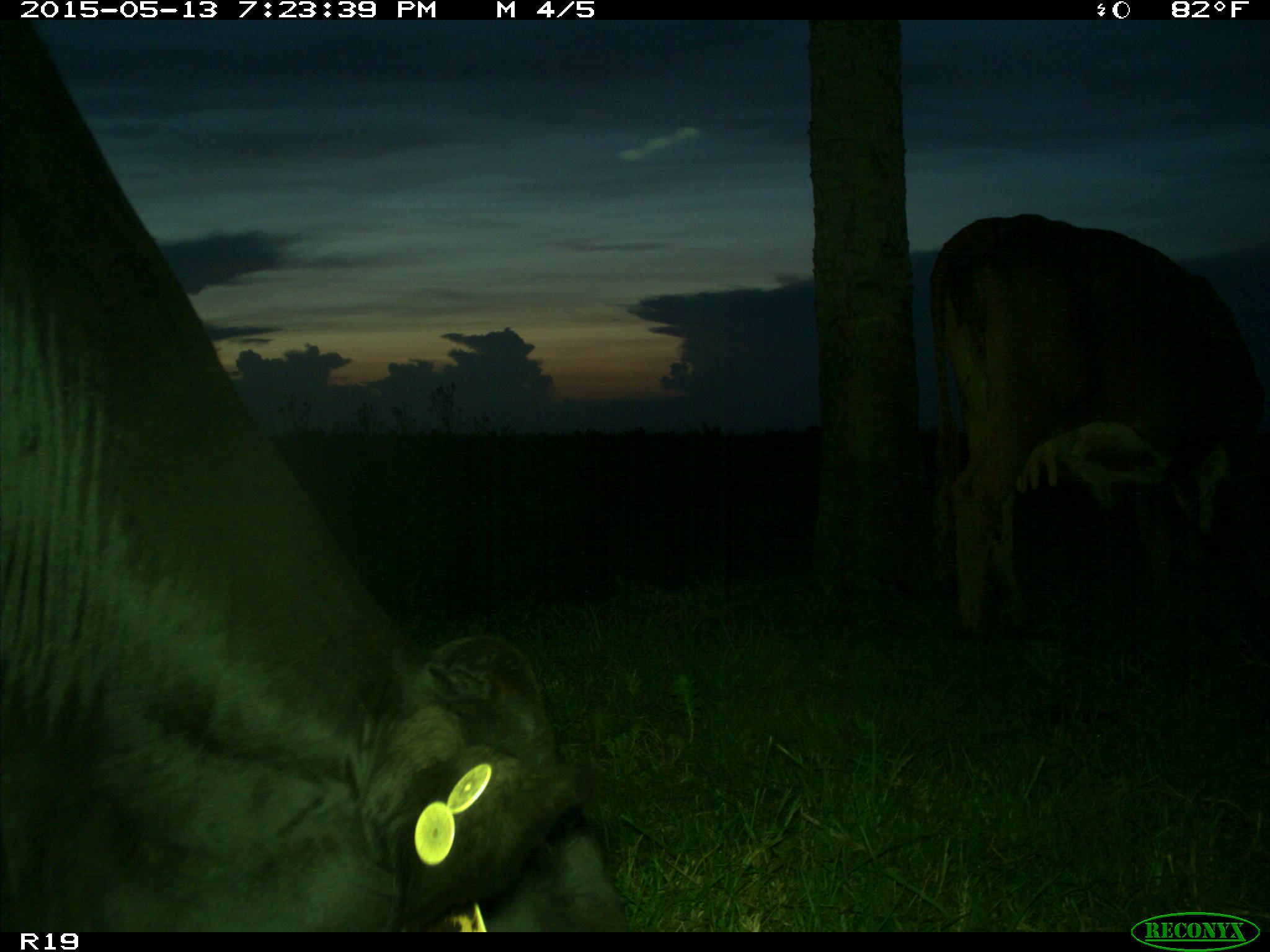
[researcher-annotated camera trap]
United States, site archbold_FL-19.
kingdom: Animalia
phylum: Chordata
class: Mammalia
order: Artiodactyla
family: Bovidae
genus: Bos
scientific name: Bos taurus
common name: domestic cow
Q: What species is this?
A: Bos taurus (domestic cow).